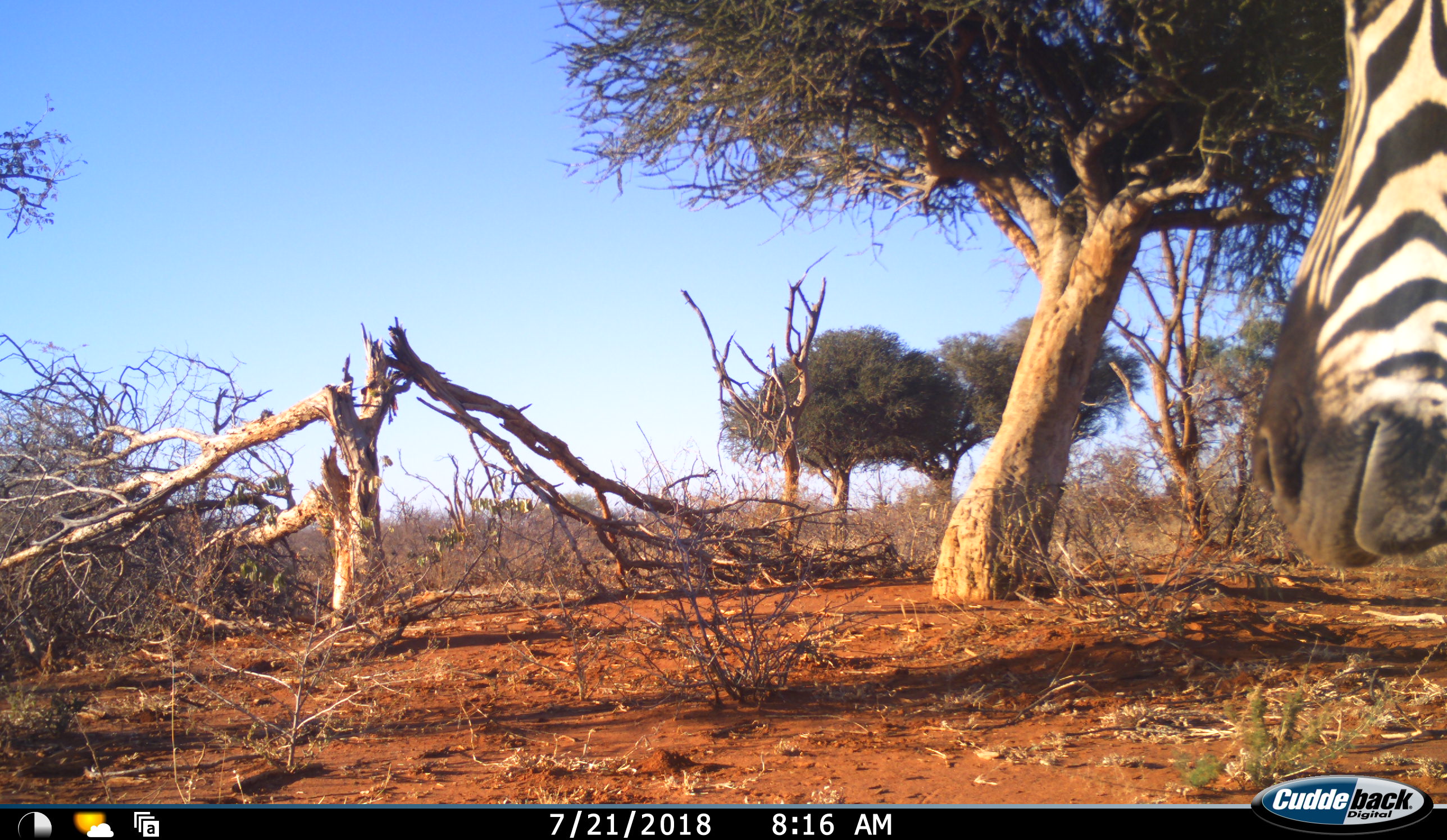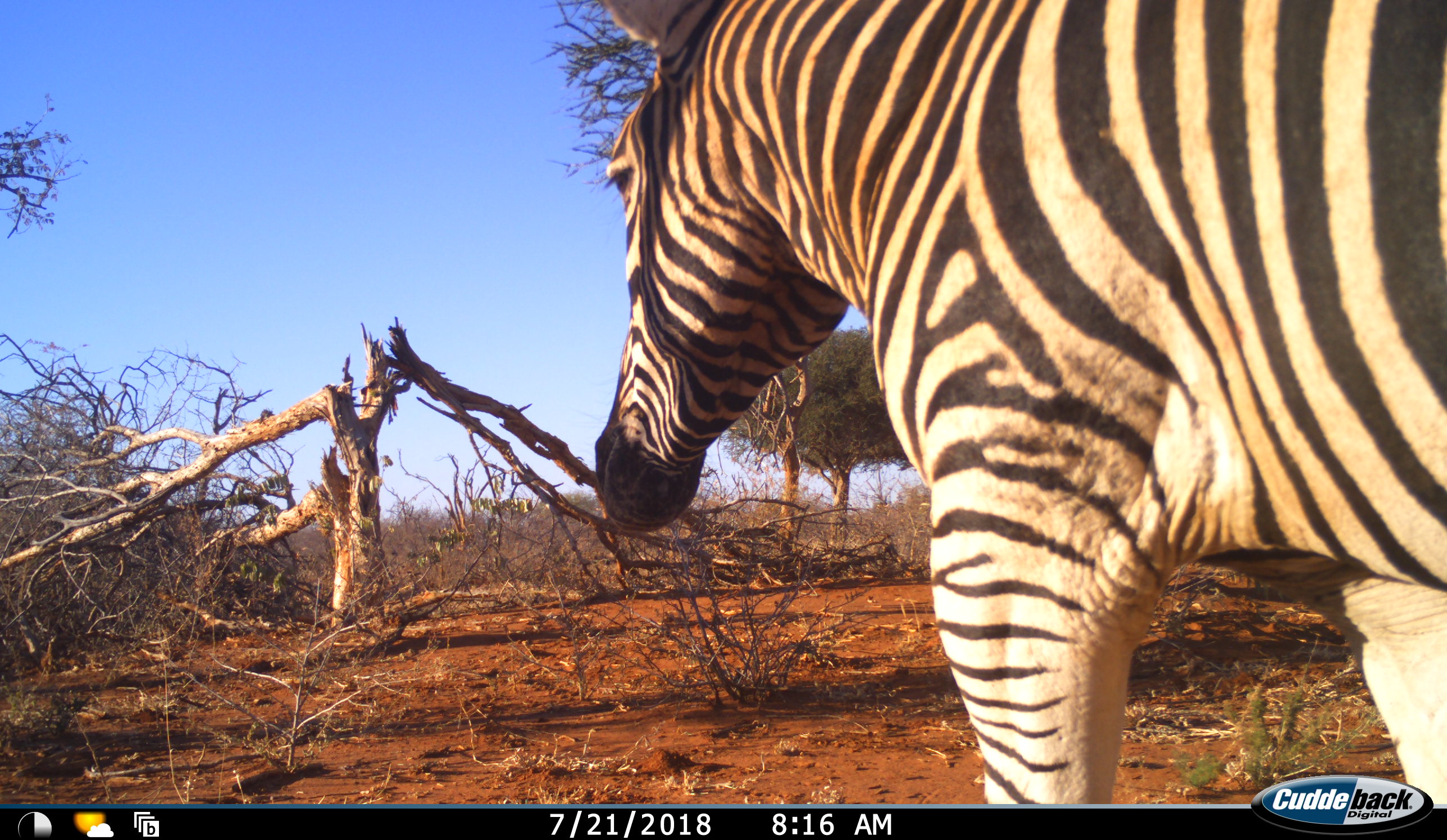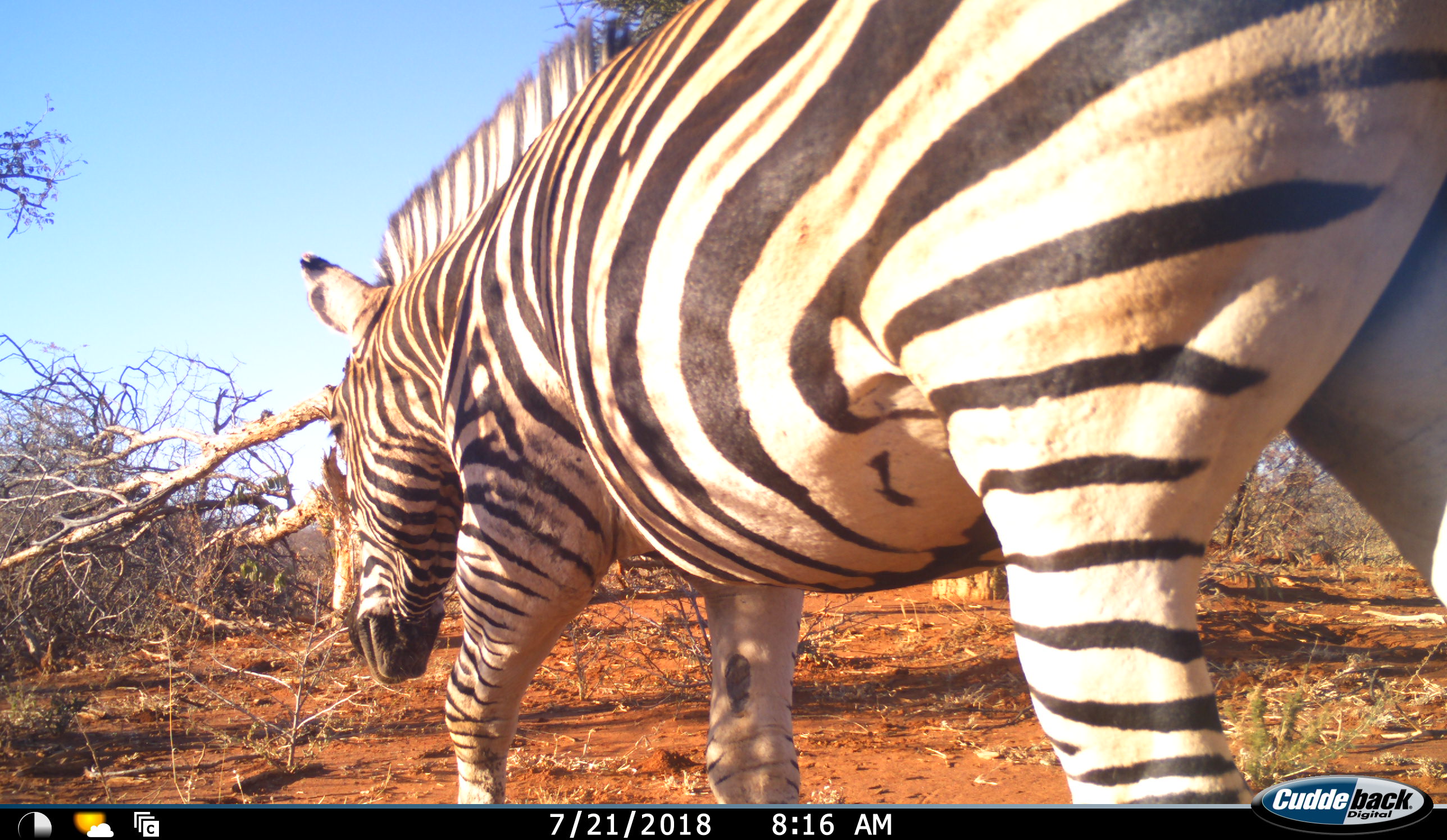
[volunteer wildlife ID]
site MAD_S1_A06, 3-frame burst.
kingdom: Animalia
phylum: Chordata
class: Mammalia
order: Perissodactyla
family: Equidae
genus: Equus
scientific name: Equus quagga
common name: plains zebra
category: zebraplains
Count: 1.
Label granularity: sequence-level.